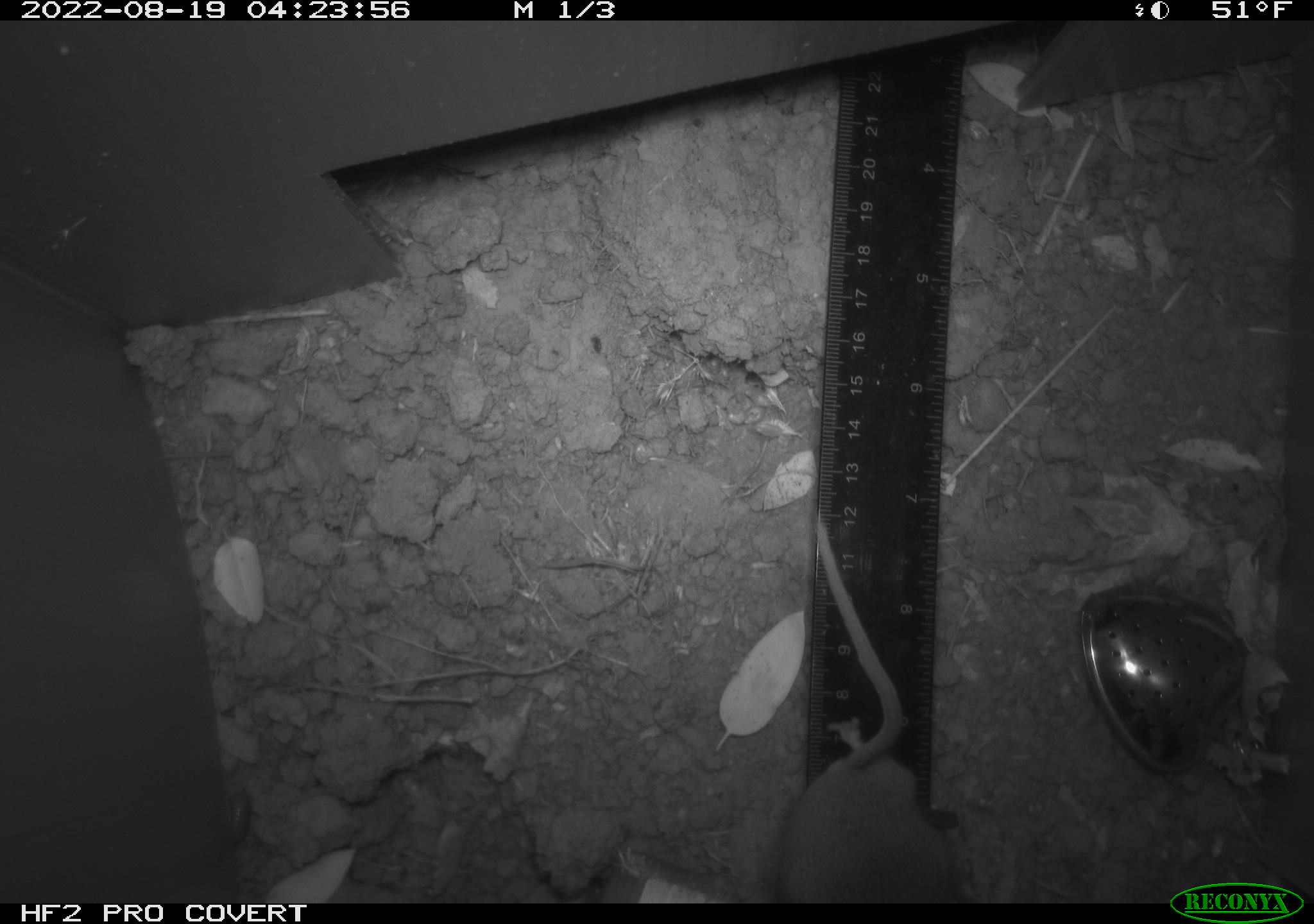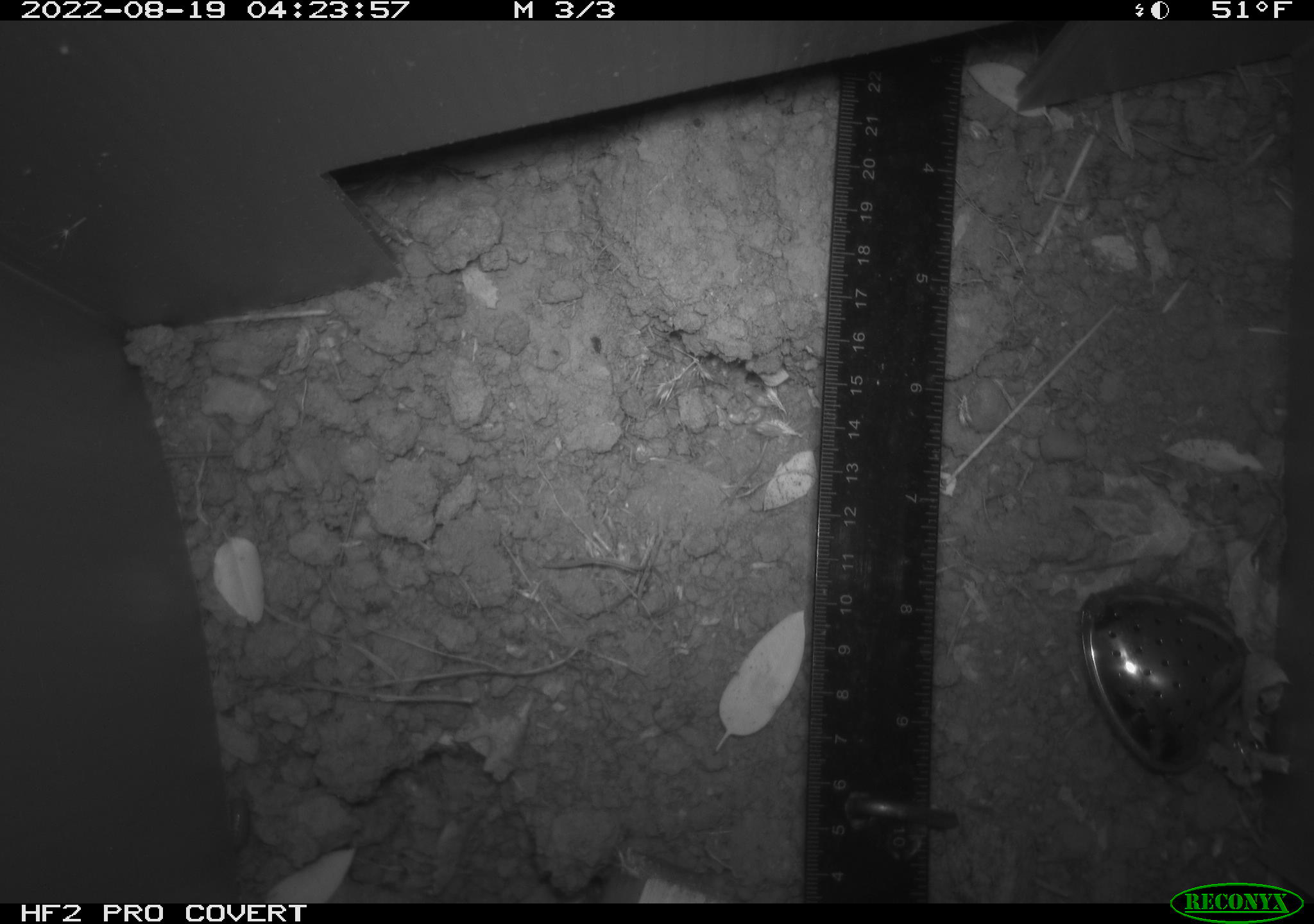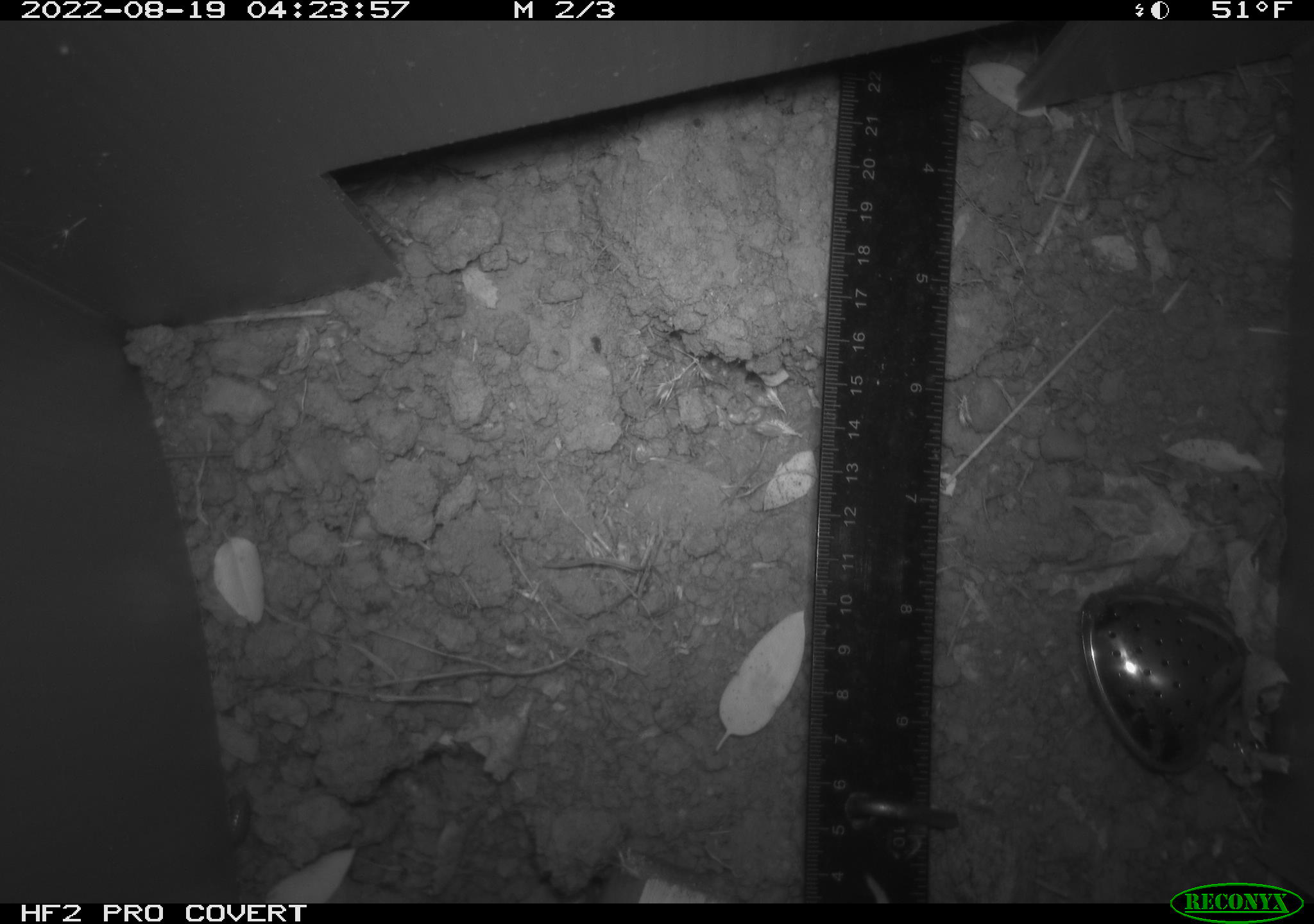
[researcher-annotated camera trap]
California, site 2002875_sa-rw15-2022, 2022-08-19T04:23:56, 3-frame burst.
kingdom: Animalia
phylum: Chordata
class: Mammalia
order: Rodentia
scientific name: Rodentia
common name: rodent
Rodent (Rodentia).